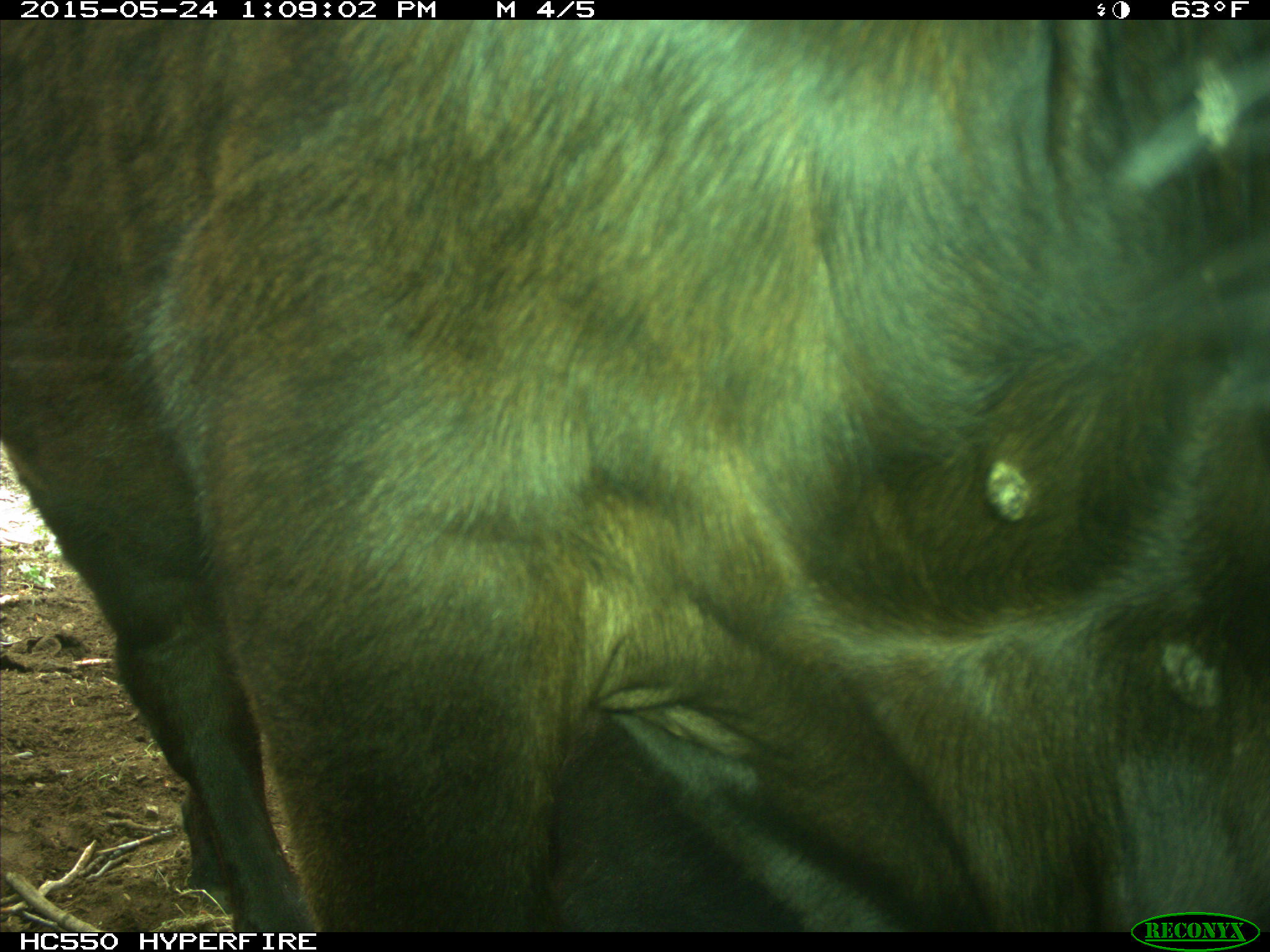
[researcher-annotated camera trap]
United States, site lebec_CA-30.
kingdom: Animalia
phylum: Chordata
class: Mammalia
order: Artiodactyla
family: Bovidae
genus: Bos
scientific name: Bos taurus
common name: domestic cow